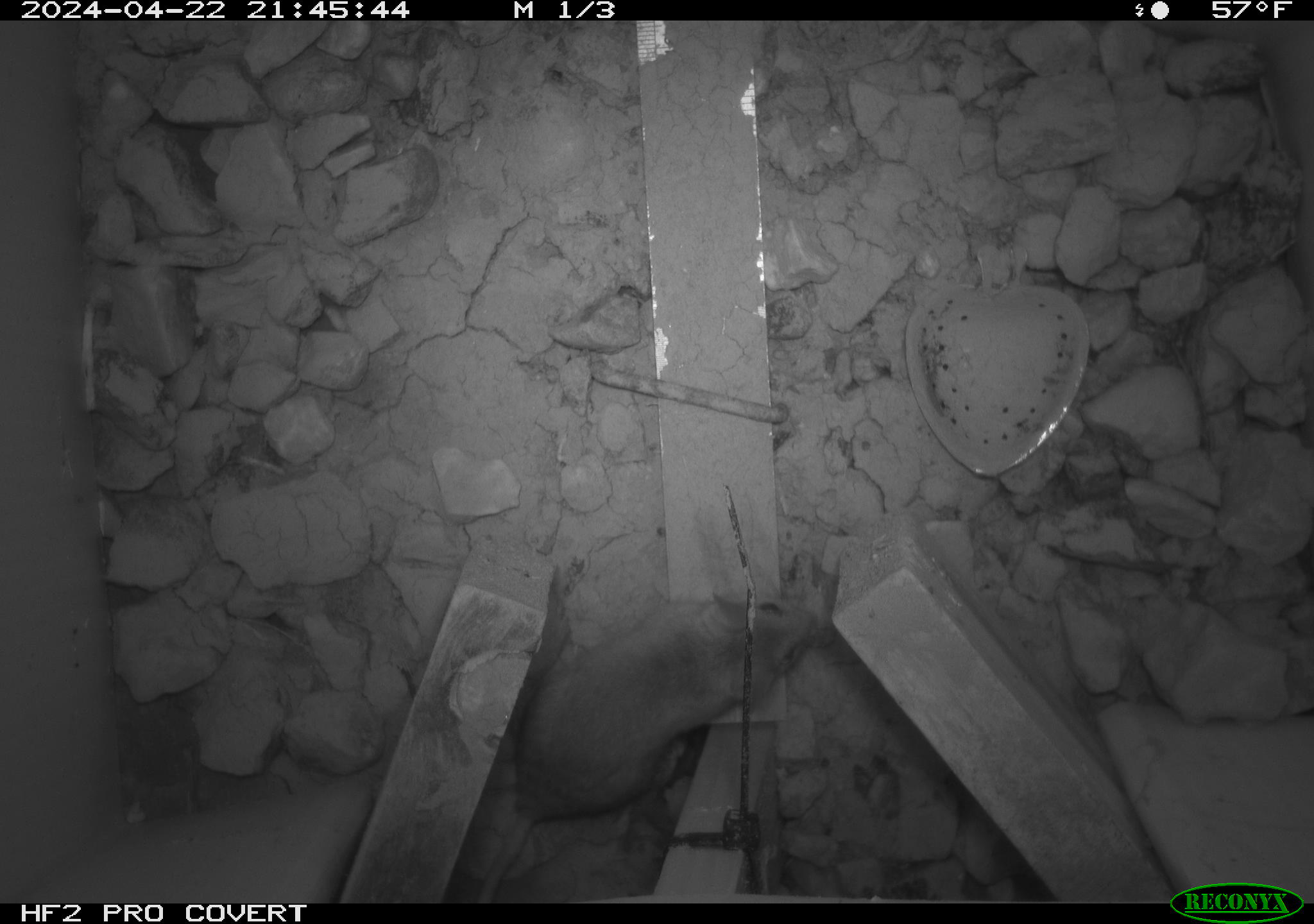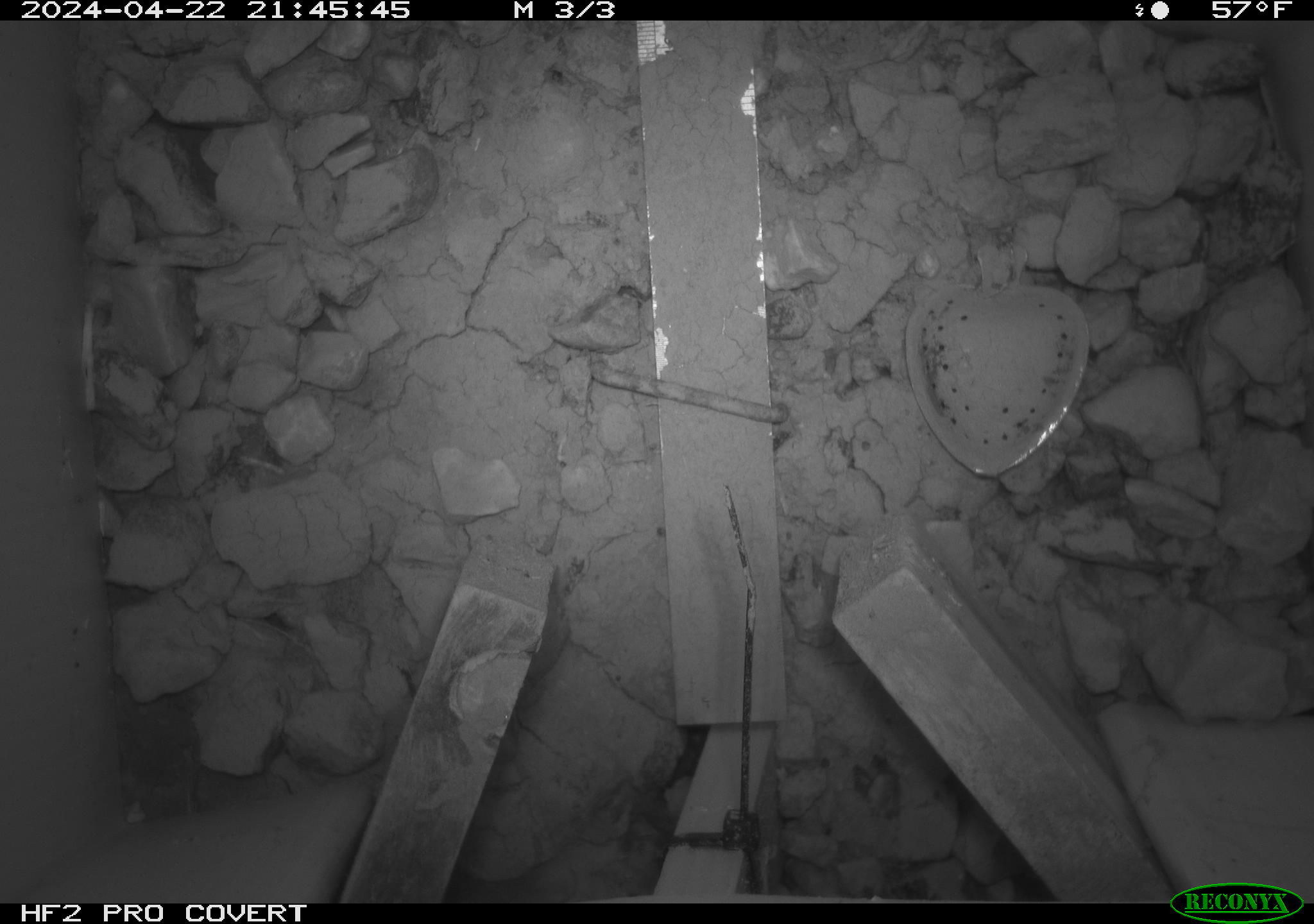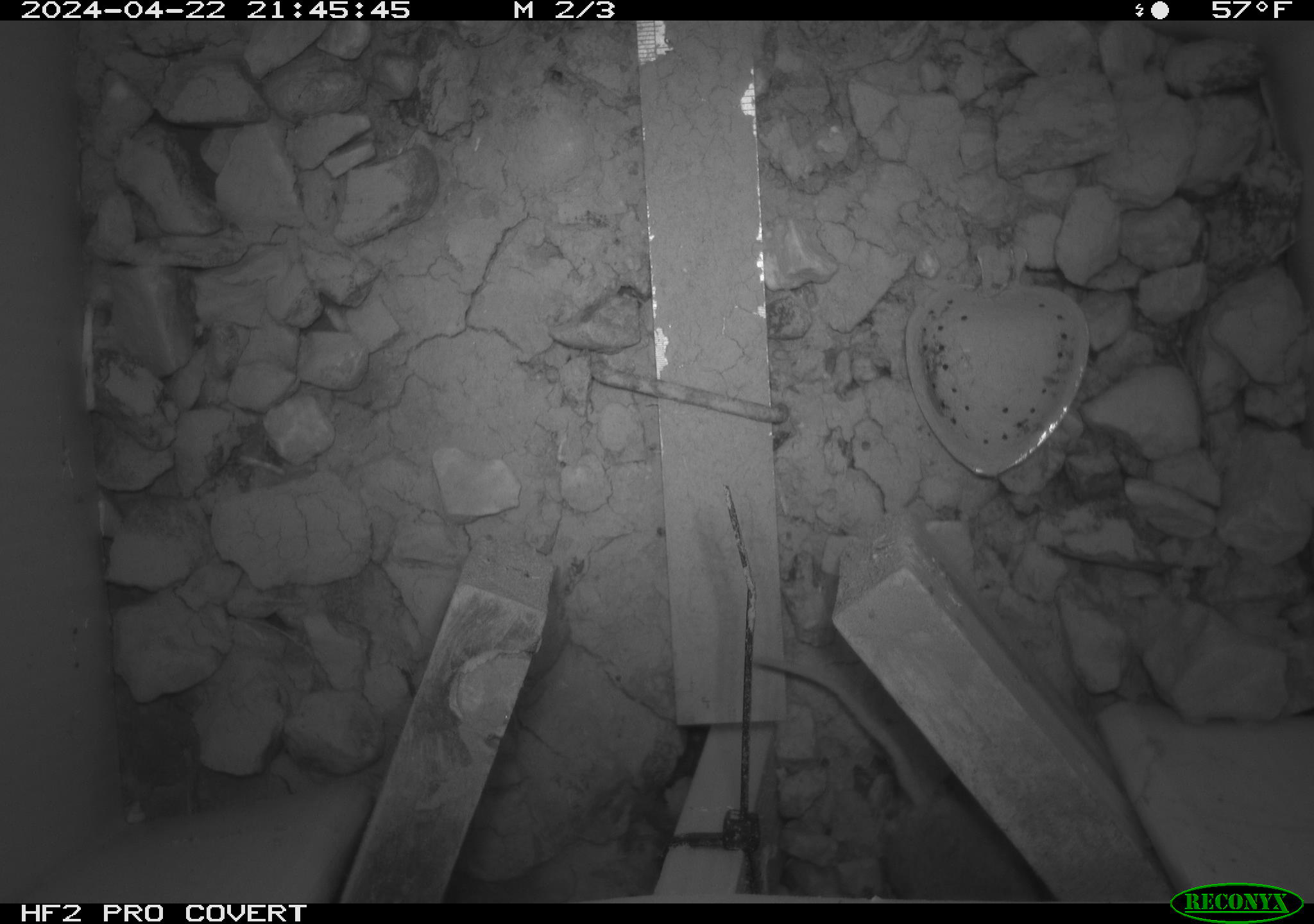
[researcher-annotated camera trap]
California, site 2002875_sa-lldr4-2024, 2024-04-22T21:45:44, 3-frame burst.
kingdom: Animalia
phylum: Chordata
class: Mammalia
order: Rodentia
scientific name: Rodentia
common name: mouse species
Mouse species (Rodentia).